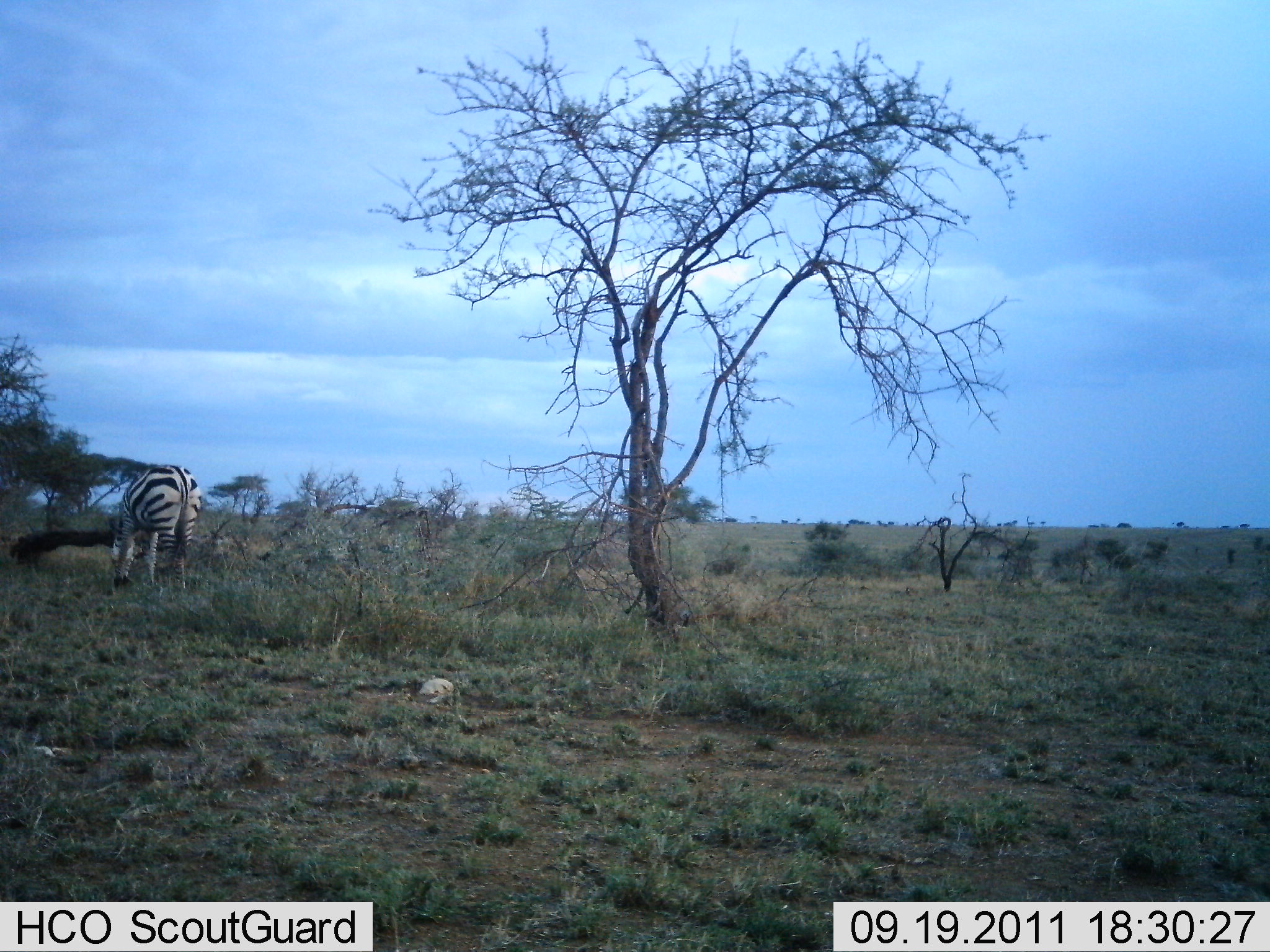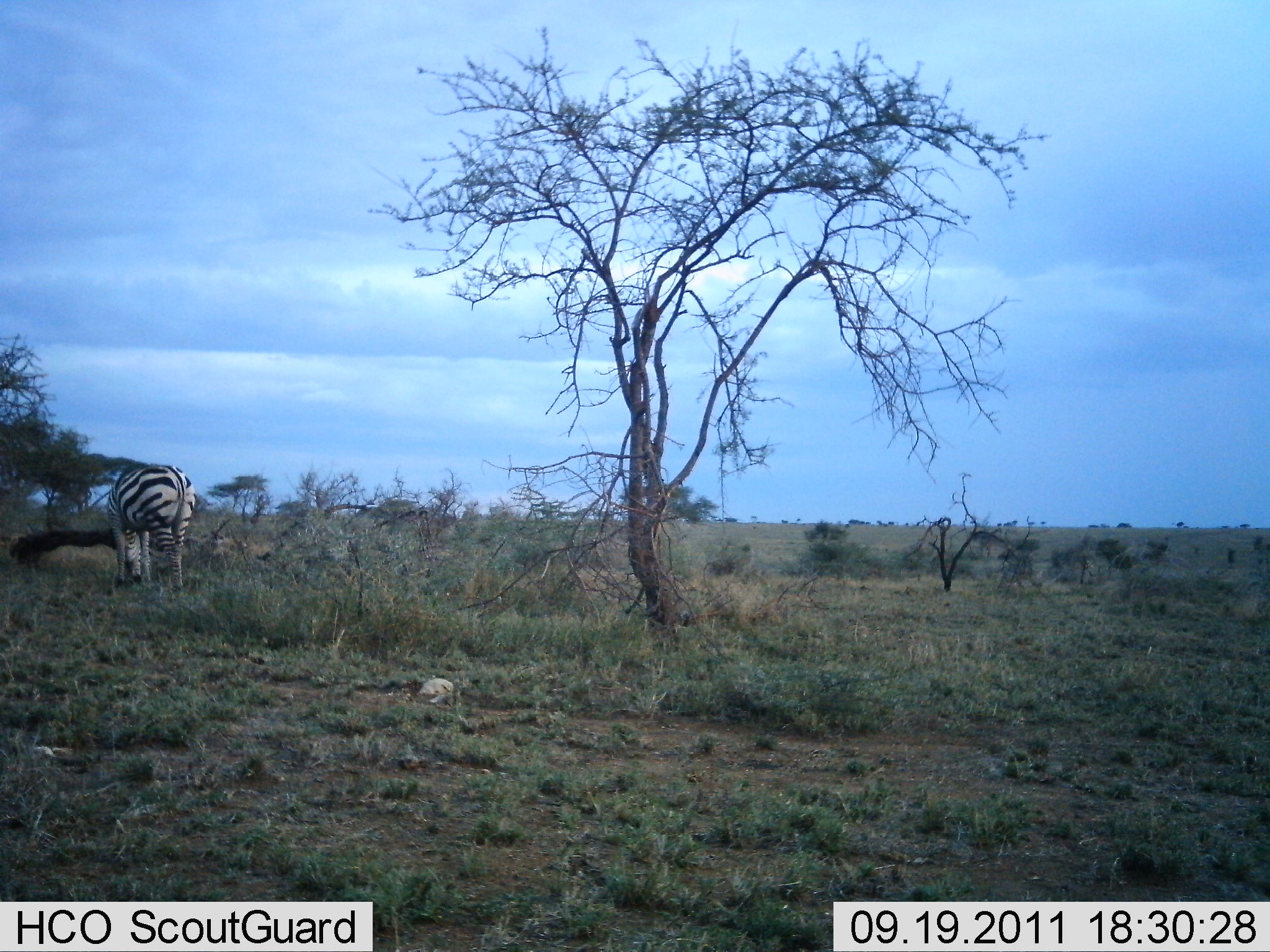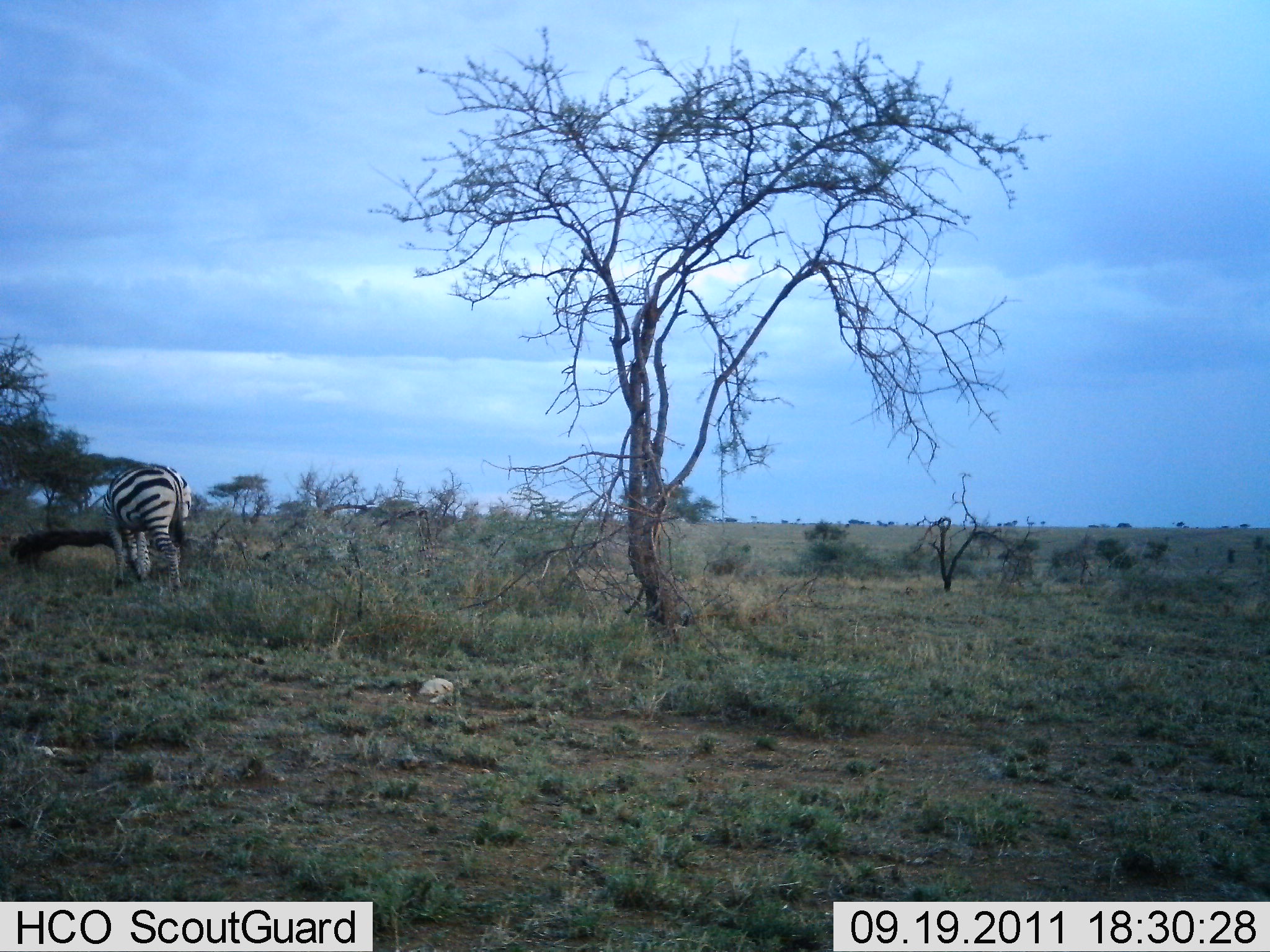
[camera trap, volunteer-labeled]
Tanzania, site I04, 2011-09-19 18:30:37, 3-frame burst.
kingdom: Animalia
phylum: Chordata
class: Mammalia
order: Perissodactyla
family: Equidae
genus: Equus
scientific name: Equus quagga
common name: plains zebra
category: zebra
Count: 1.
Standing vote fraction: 21%.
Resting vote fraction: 7%.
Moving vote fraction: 7%.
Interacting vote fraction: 0%.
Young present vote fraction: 0%.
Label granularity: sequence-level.